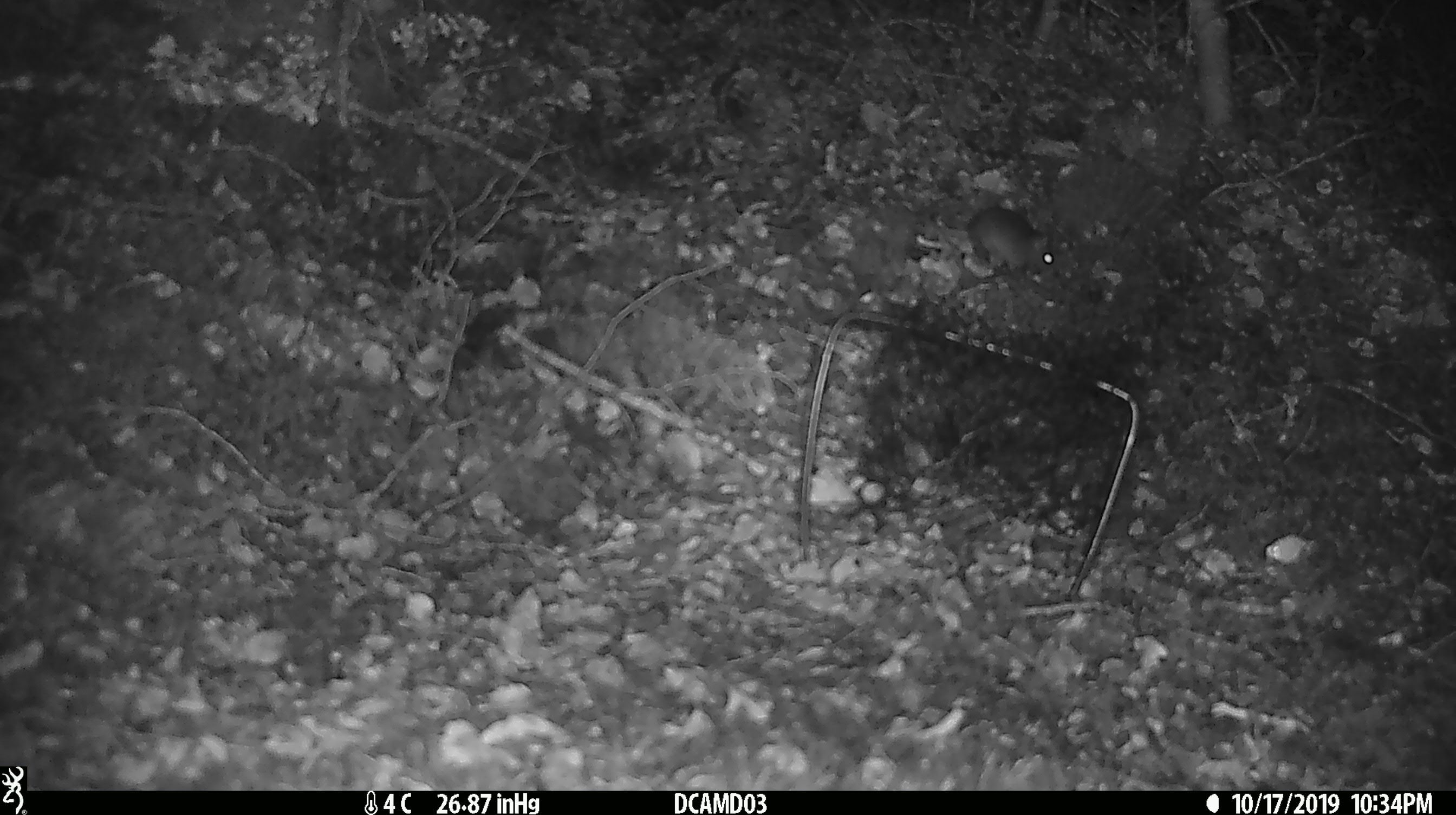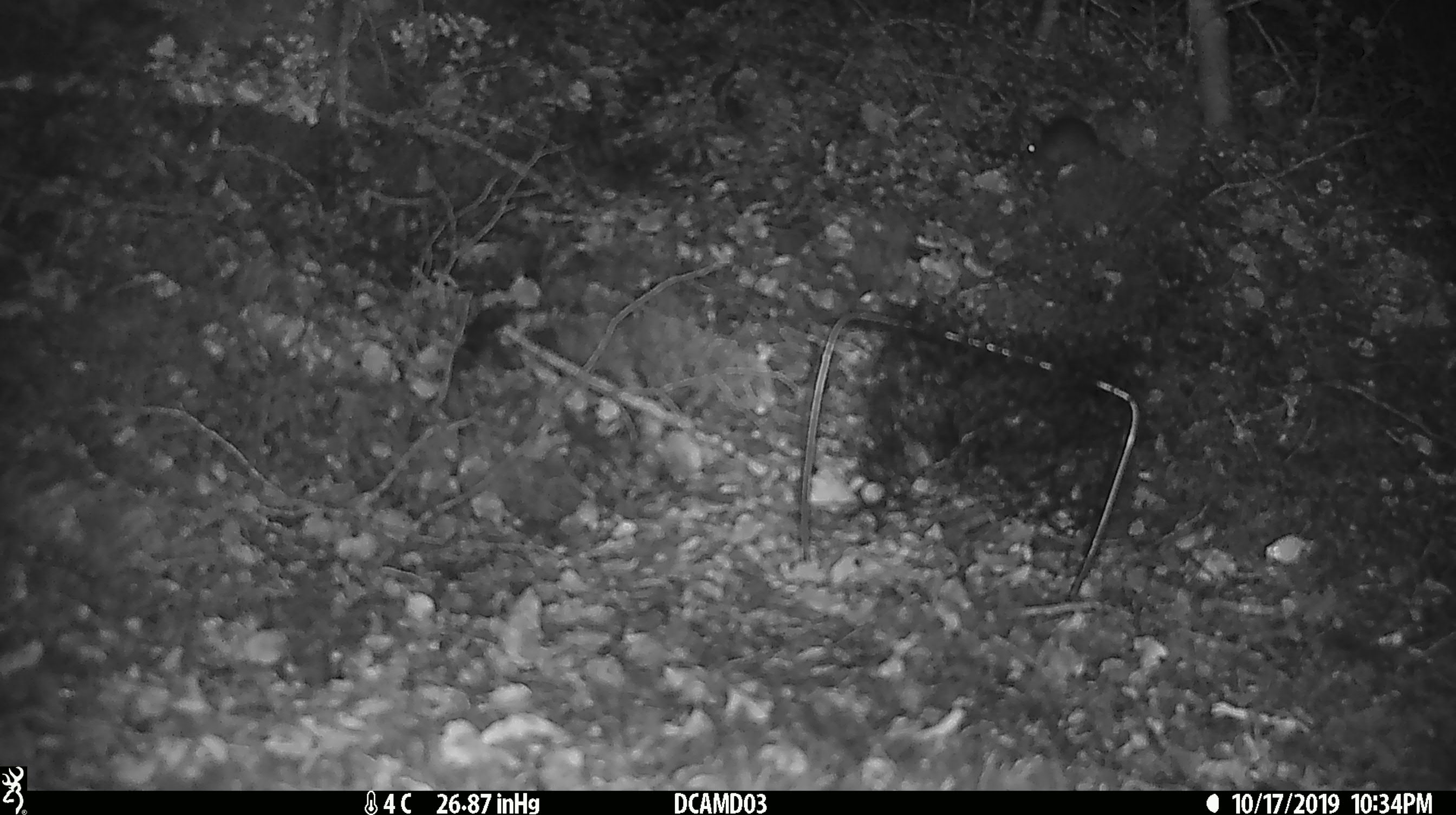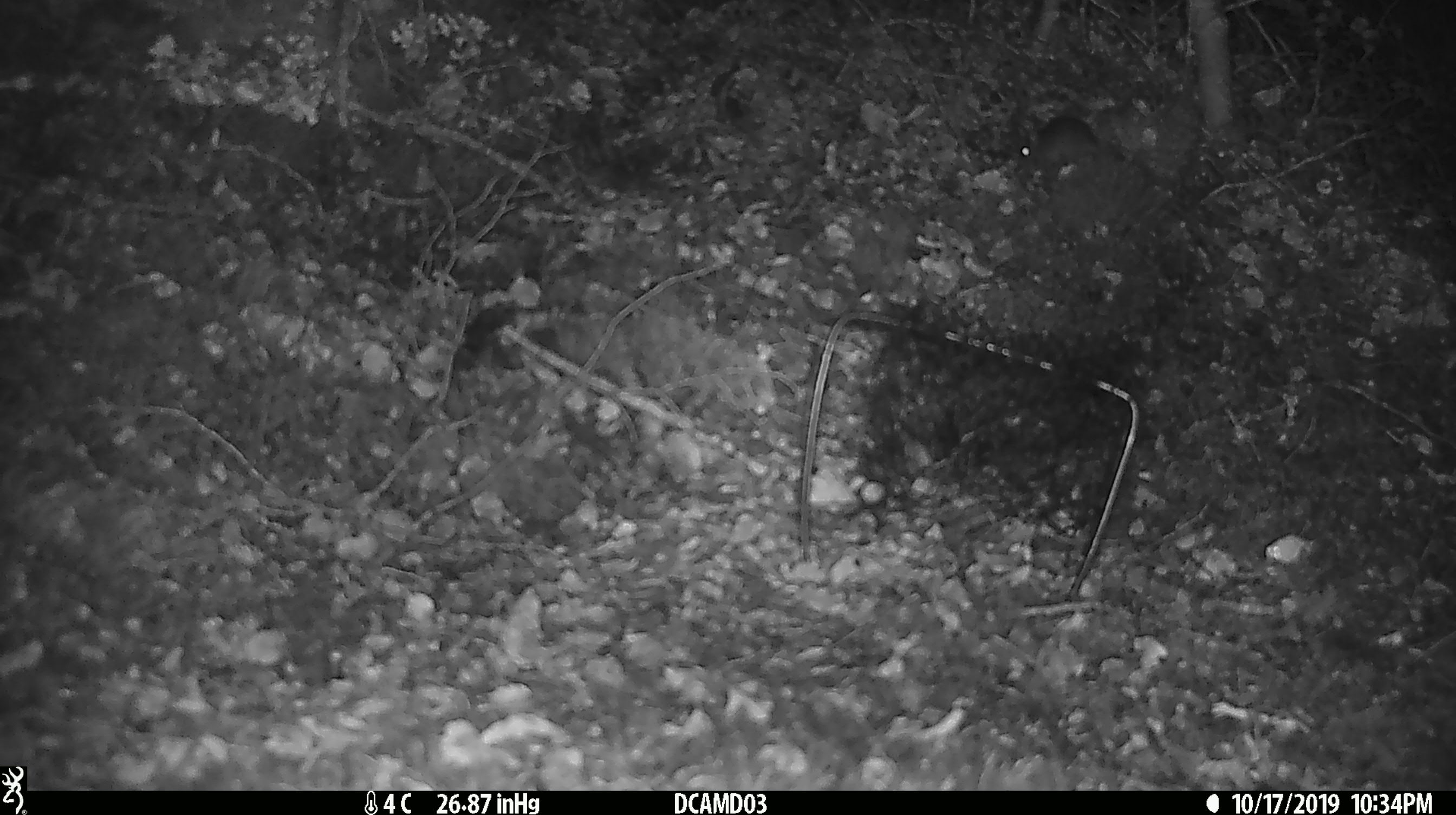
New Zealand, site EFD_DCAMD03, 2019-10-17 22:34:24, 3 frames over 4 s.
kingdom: Animalia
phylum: Chordata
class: Mammalia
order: Rodentia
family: Muridae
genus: Mus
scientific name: Mus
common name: mouse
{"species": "mouse (Mus)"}